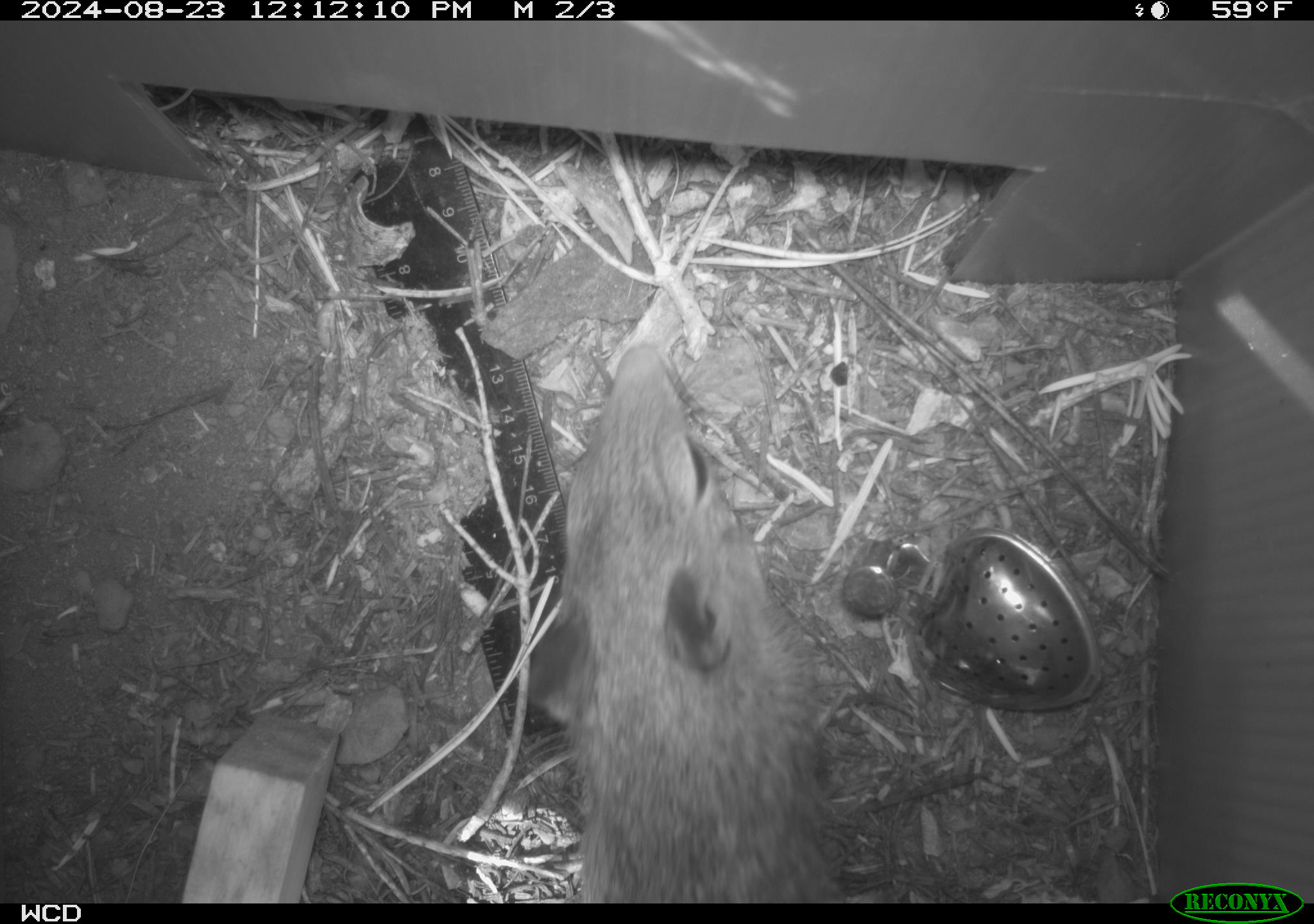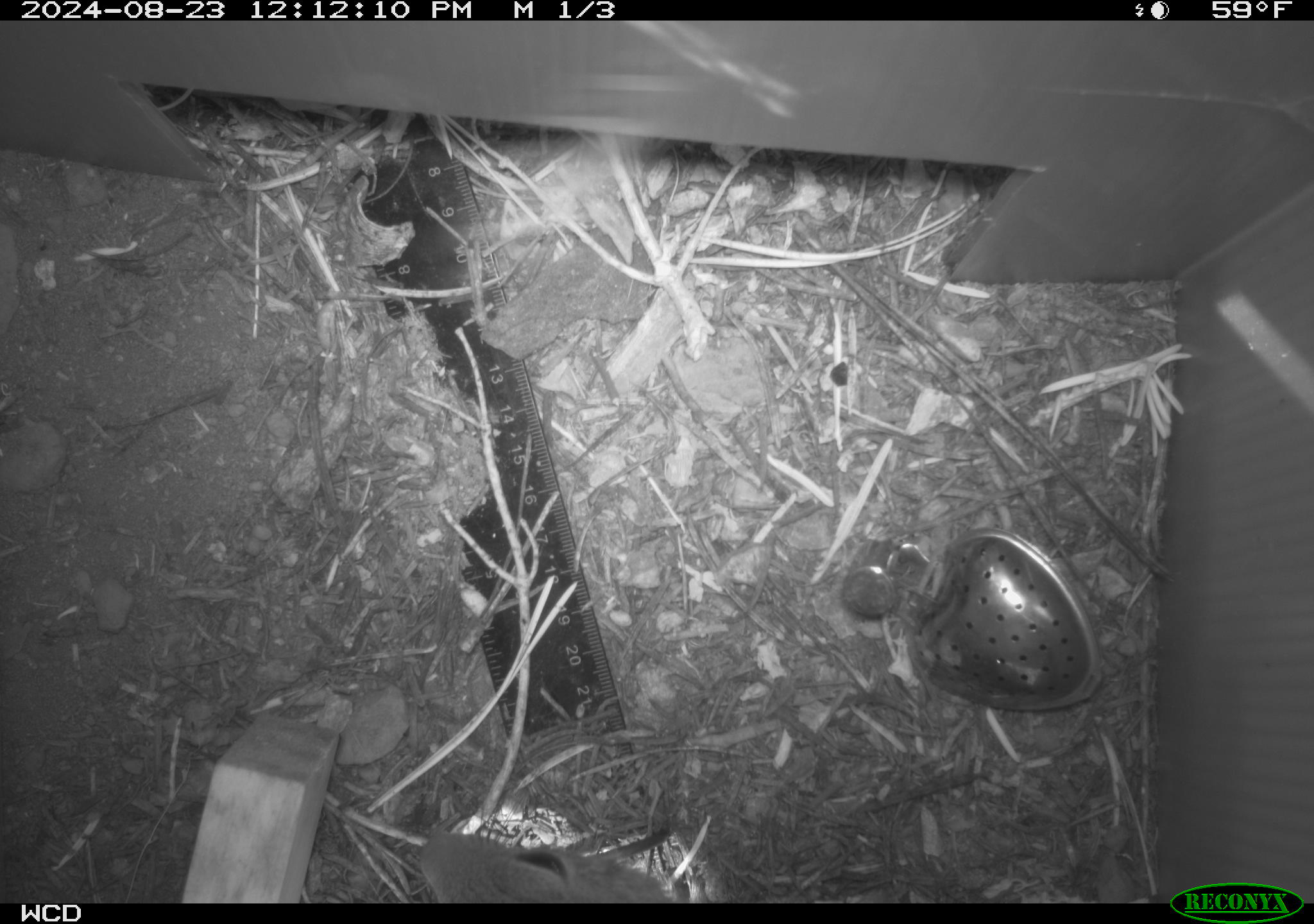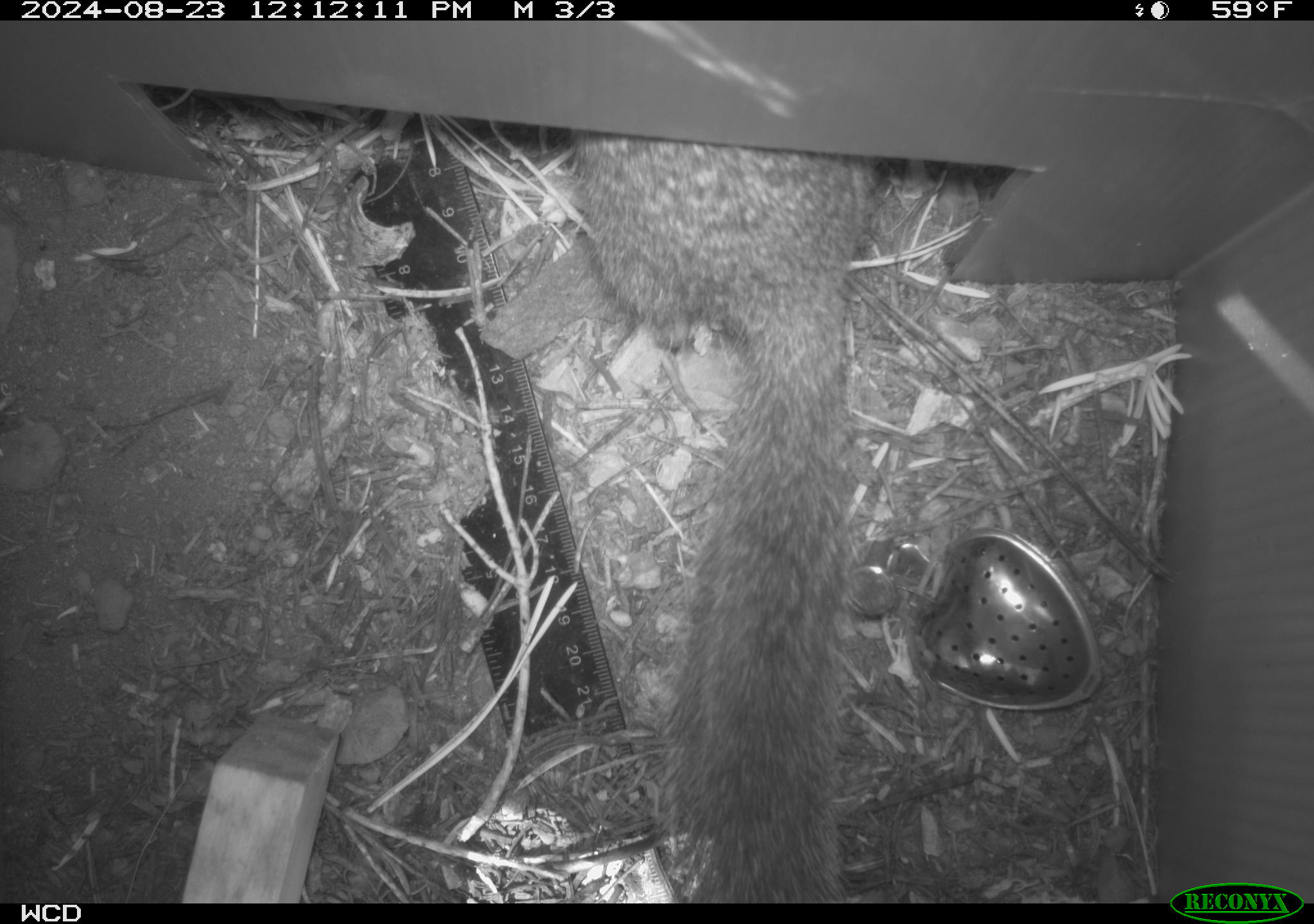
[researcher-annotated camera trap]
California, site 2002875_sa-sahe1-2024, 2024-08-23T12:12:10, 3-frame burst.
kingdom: Animalia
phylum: Chordata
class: Mammalia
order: Rodentia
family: Sciuridae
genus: Otospermophilus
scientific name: Otospermophilus beecheyi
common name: california ground squirrel